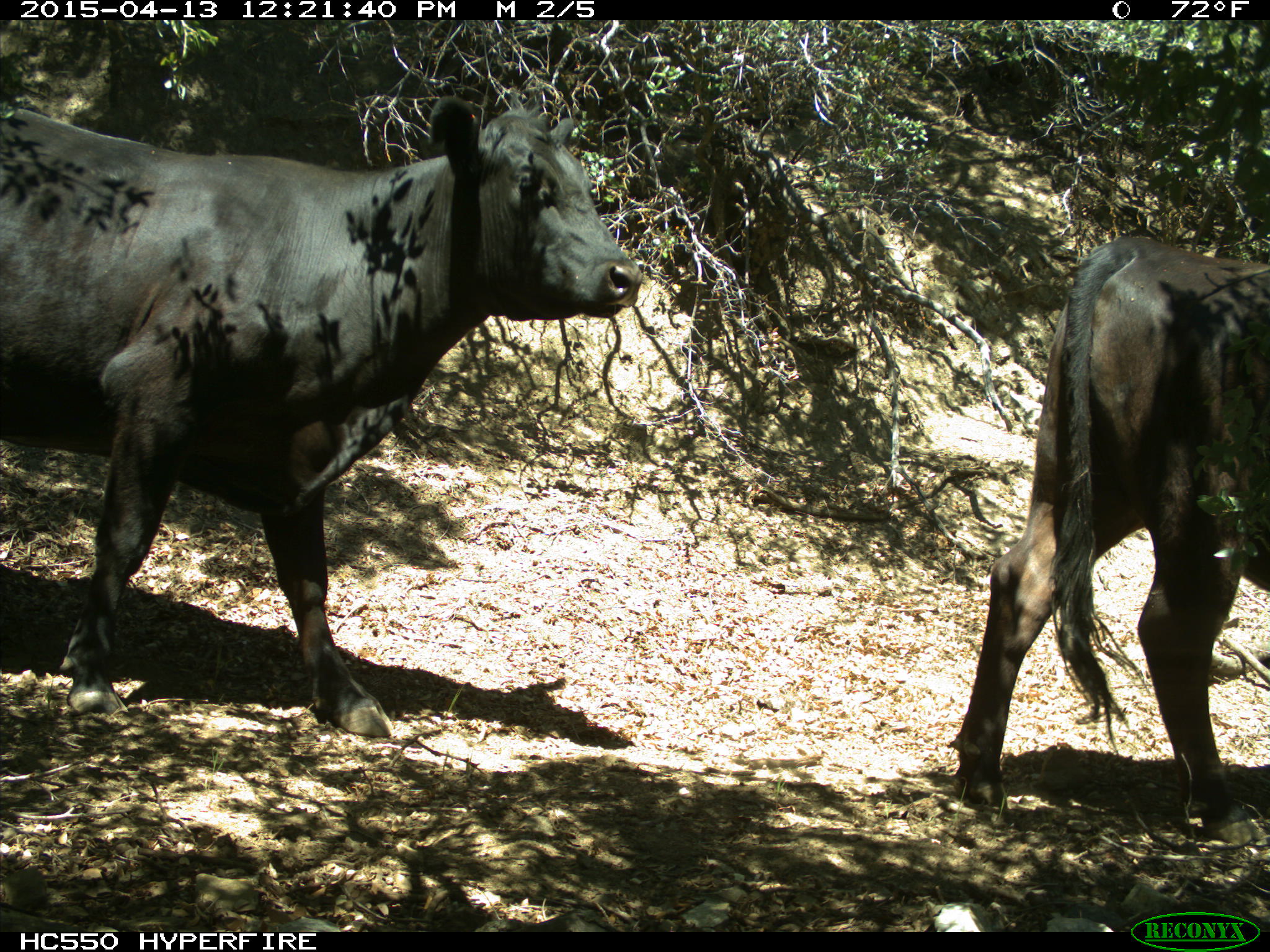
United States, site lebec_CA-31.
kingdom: Animalia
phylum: Chordata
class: Mammalia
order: Artiodactyla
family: Bovidae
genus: Bos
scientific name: Bos taurus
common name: domestic cow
Bos taurus (domestic cow).